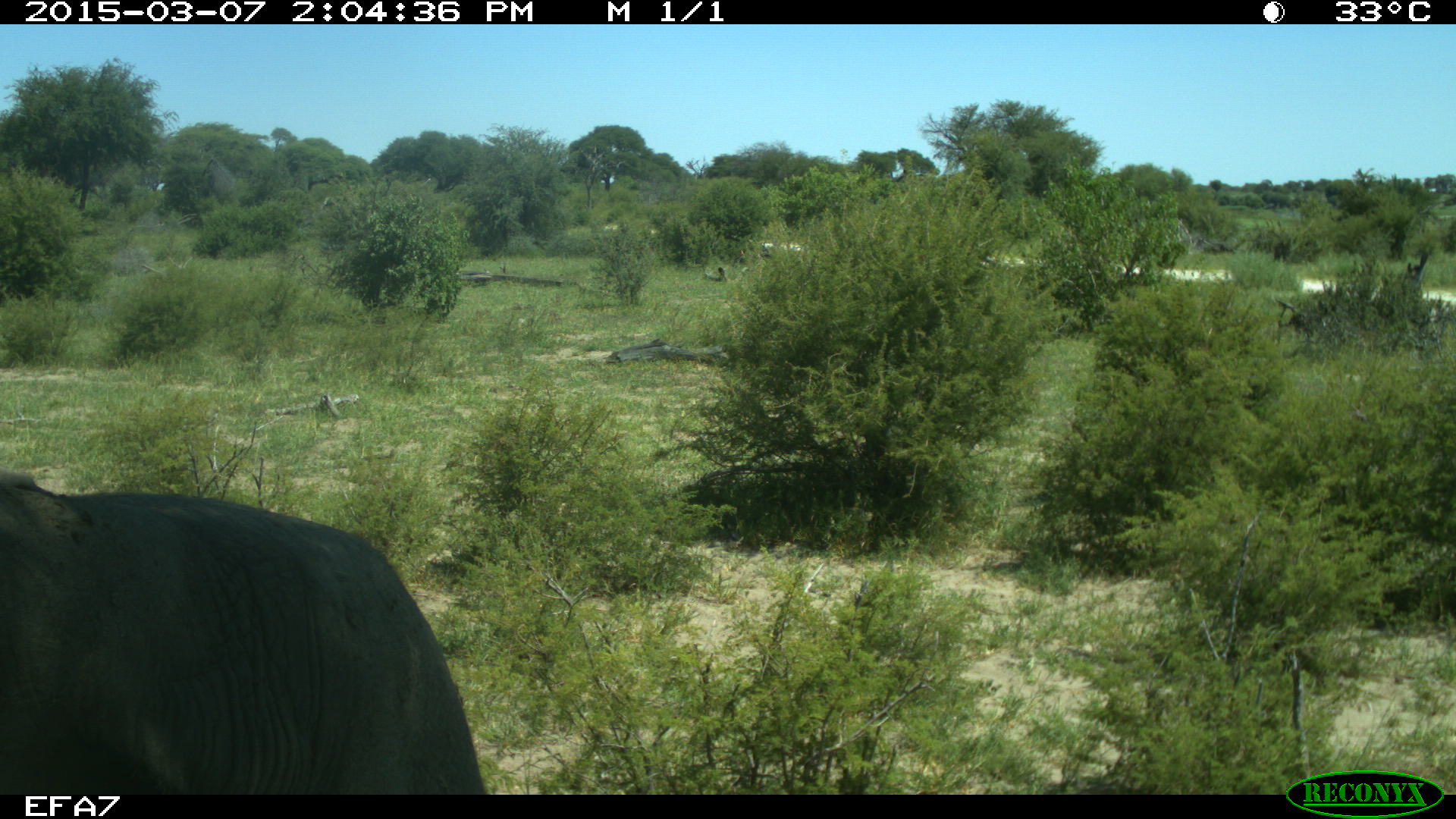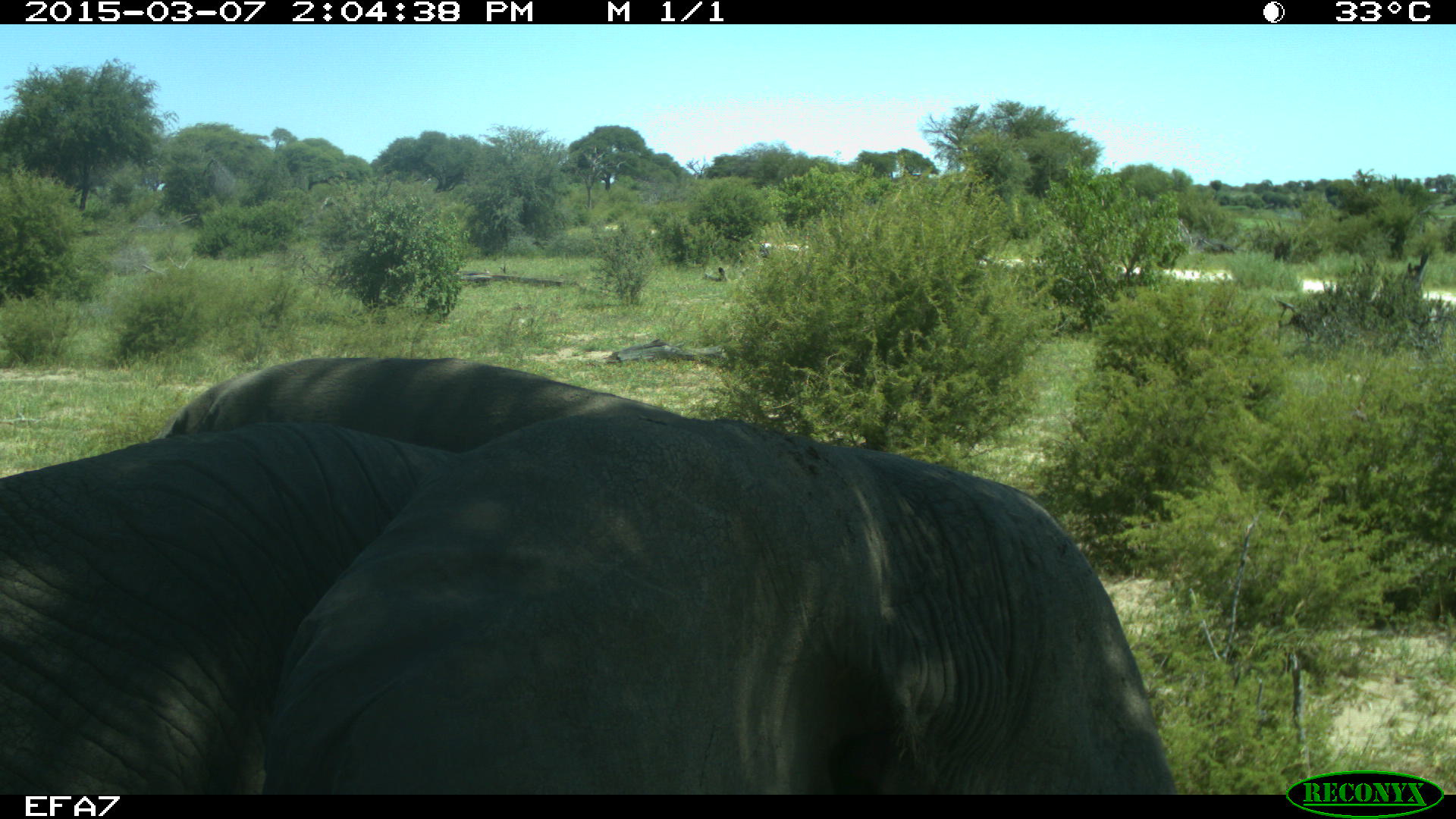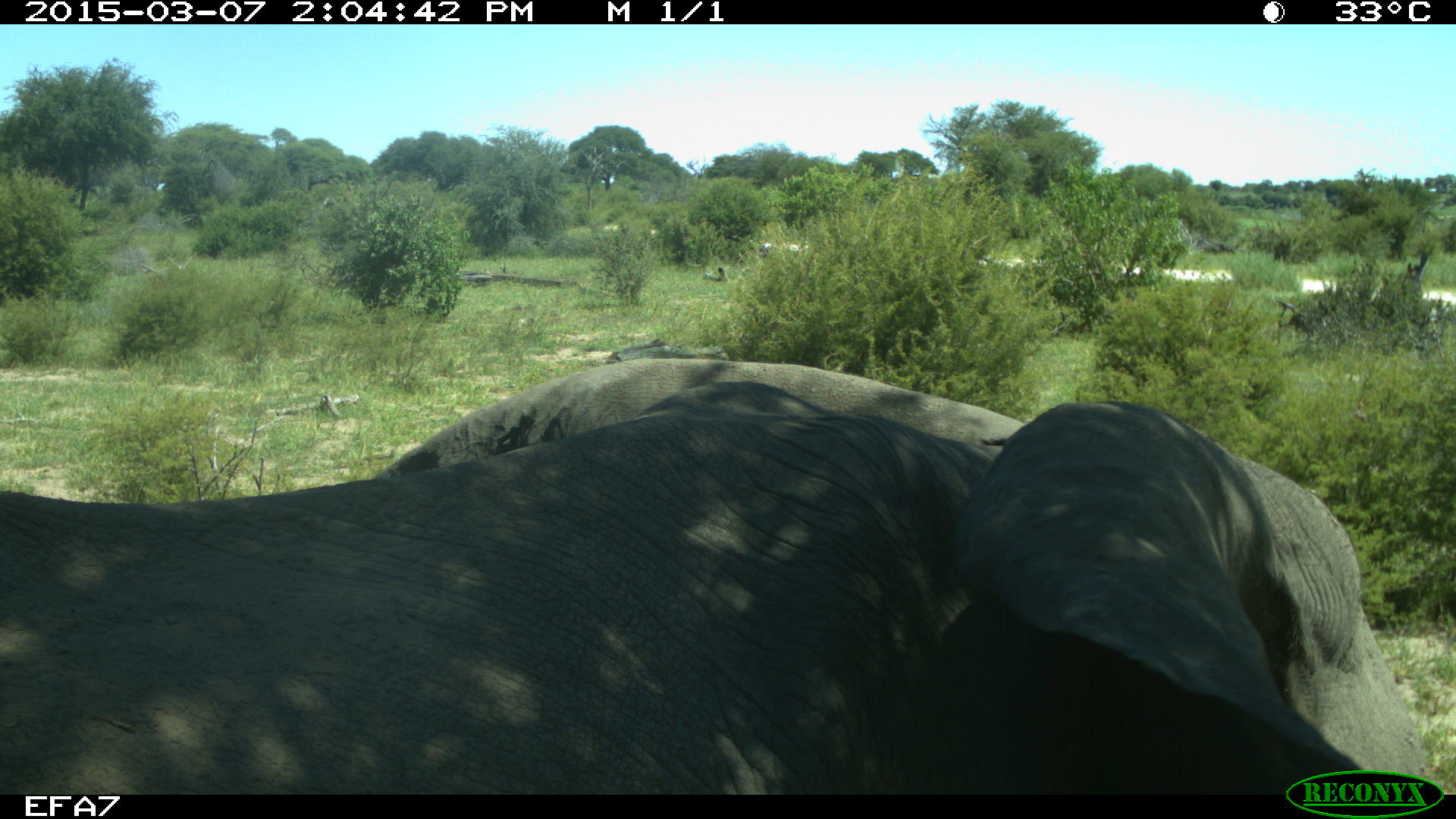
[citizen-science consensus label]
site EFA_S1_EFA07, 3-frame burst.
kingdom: Animalia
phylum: Chordata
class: Mammalia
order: Proboscidea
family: Elephantidae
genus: Loxodonta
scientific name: Loxodonta africana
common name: african bush elephant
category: elephant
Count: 1.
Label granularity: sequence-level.